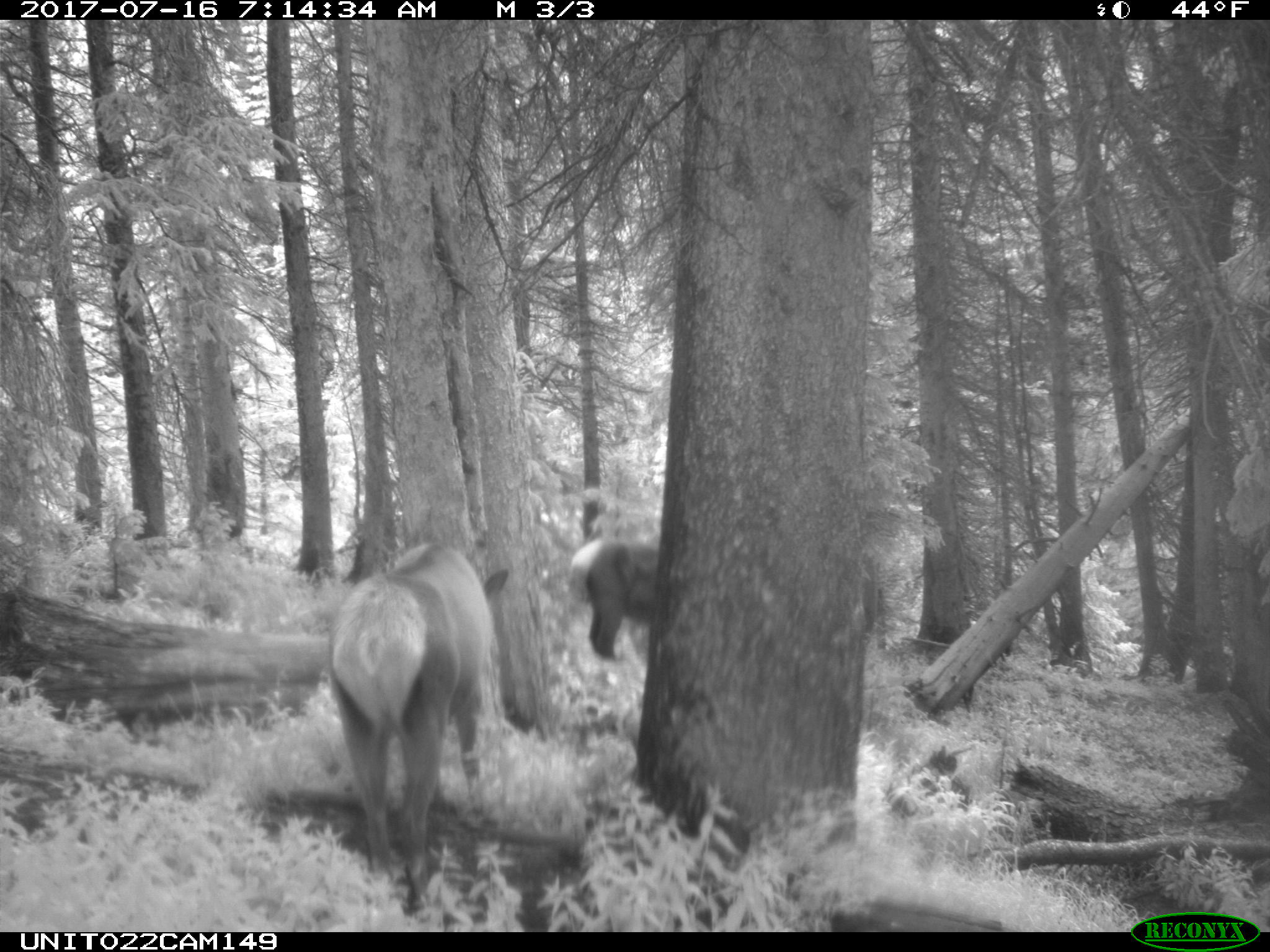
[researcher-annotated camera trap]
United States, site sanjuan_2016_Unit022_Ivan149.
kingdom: Animalia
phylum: Chordata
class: Mammalia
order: Artiodactyla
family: Cervidae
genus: Cervus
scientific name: Cervus elaphus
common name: red deer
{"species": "Cervus elaphus (red deer)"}